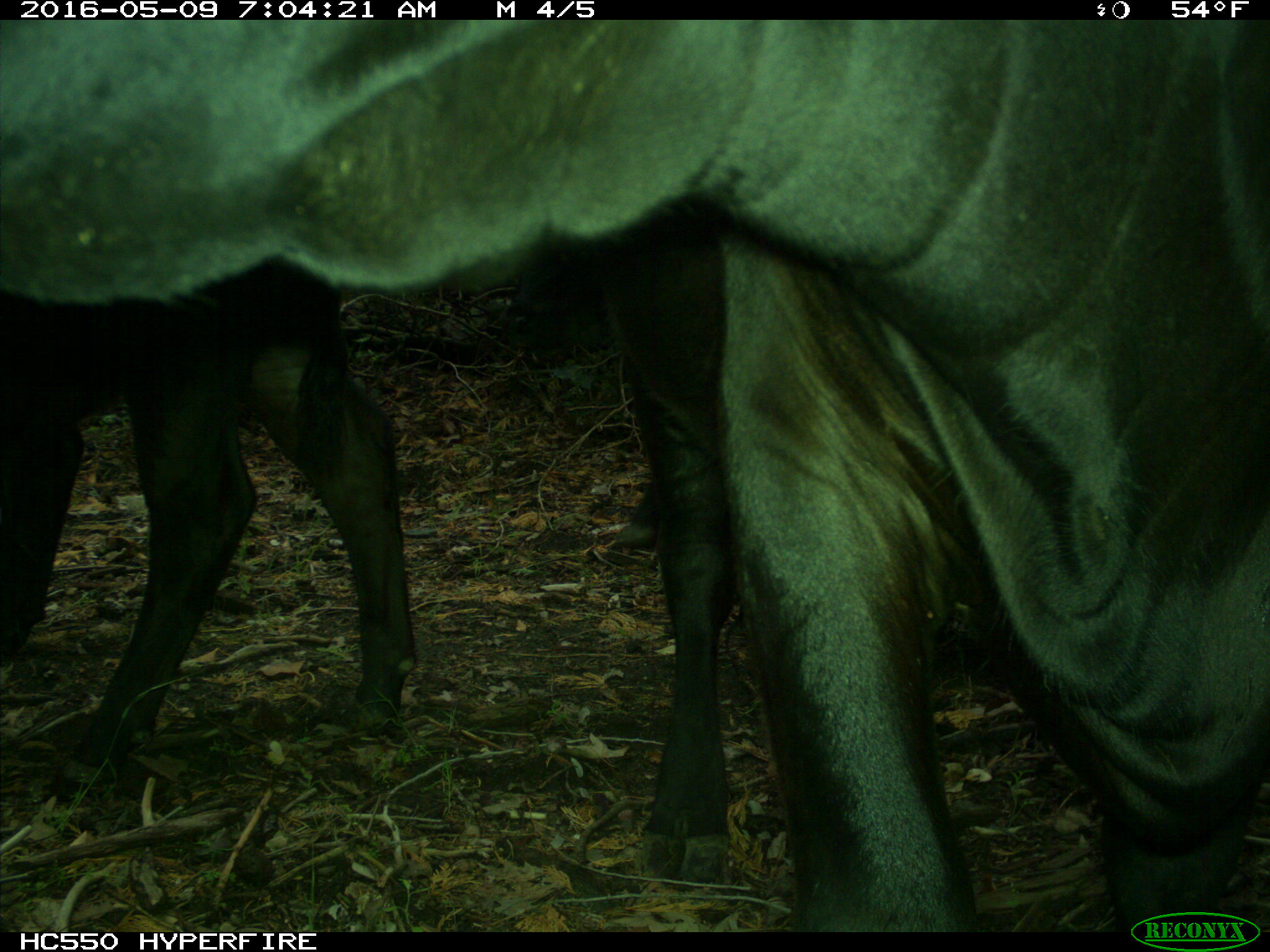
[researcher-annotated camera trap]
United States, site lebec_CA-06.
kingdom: Animalia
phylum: Chordata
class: Mammalia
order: Artiodactyla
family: Bovidae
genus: Bos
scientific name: Bos taurus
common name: domestic cow